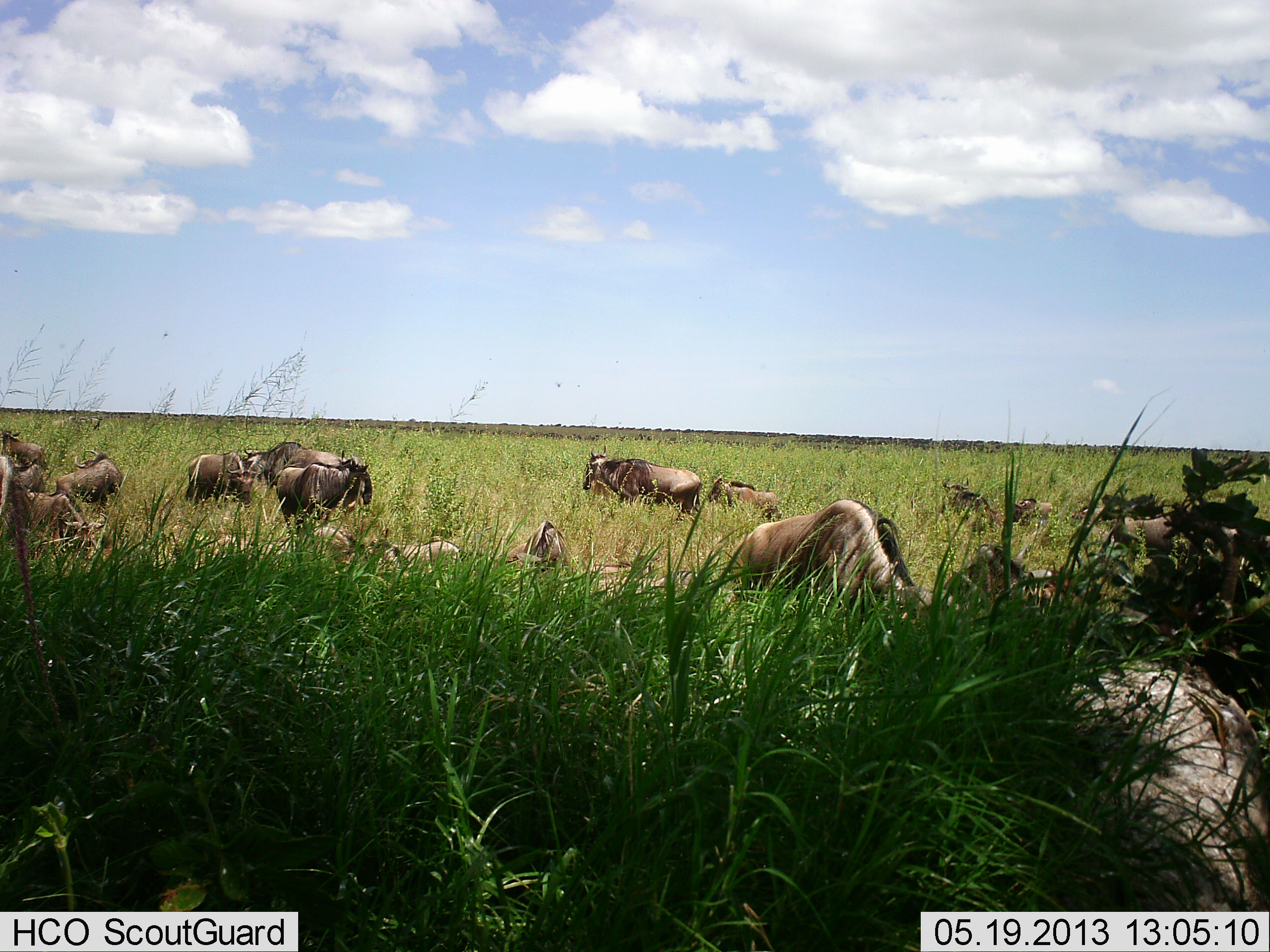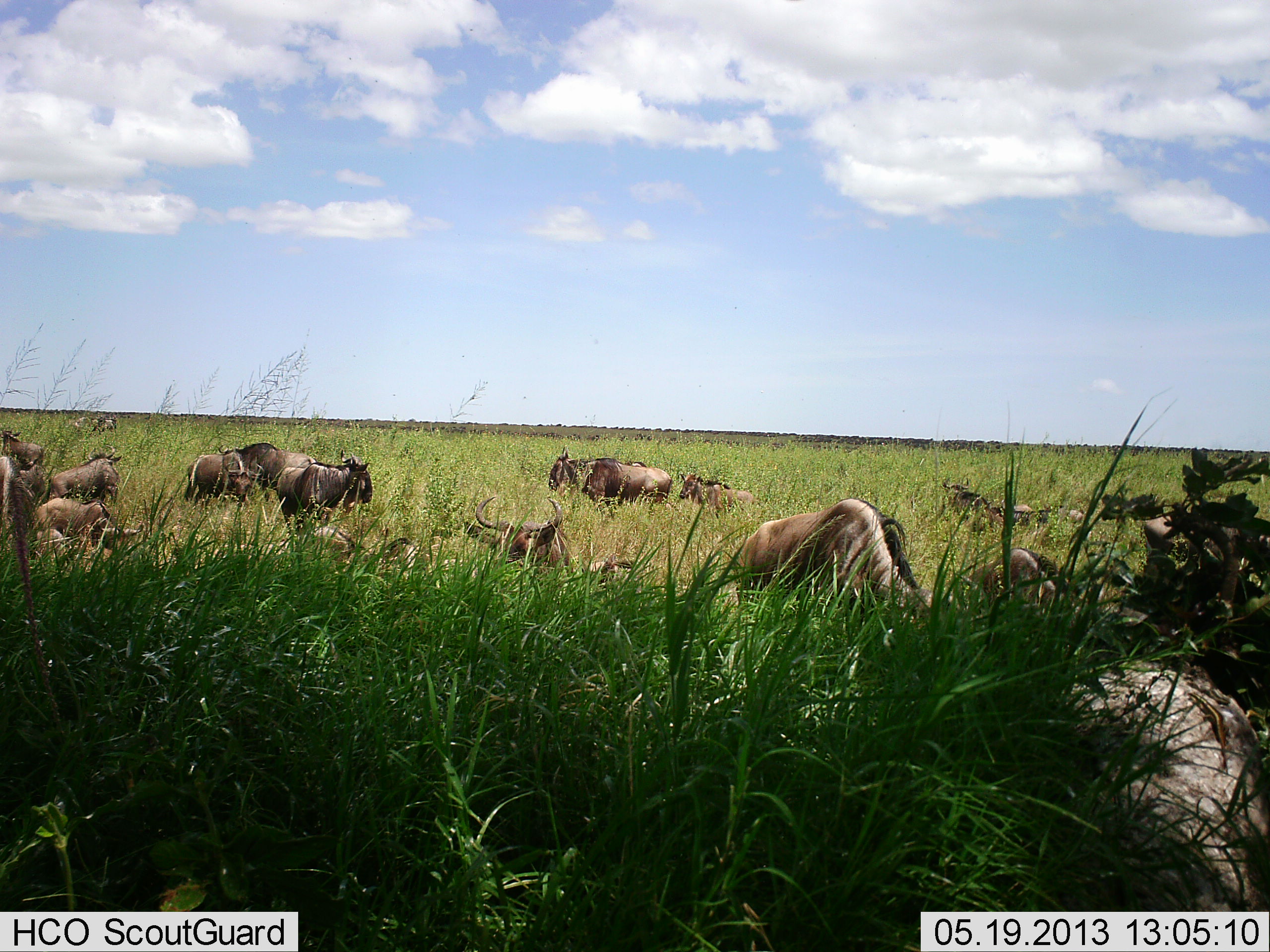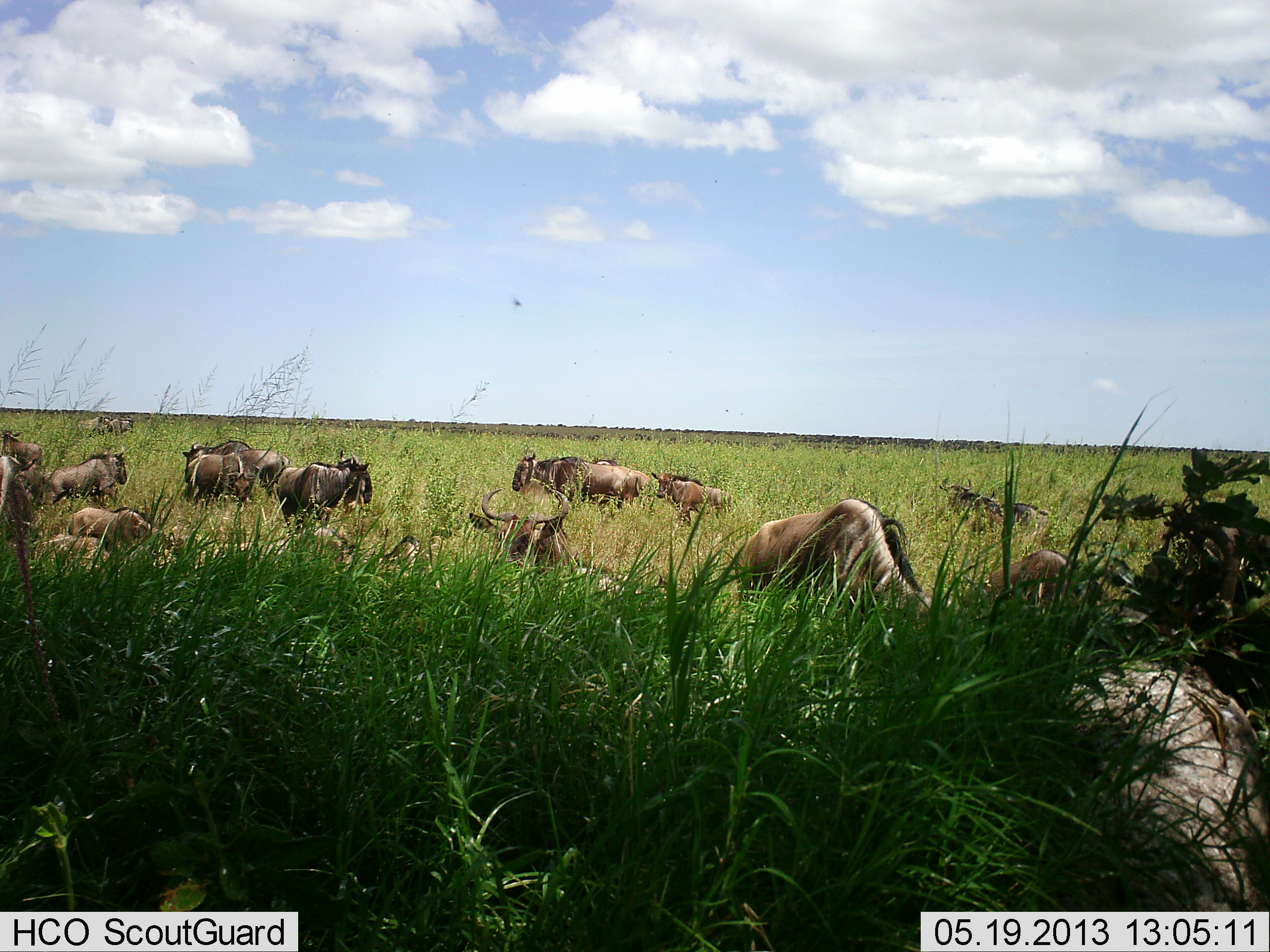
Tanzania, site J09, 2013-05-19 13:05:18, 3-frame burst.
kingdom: Animalia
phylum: Chordata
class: Mammalia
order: Artiodactyla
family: Bovidae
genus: Connochaetes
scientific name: Connochaetes taurinus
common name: blue wildebeest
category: wildebeest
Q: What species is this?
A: Wildebeest (blue wildebeest) (Connochaetes taurinus).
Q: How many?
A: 11-50.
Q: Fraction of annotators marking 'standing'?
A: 61%.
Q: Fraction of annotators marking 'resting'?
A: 50%.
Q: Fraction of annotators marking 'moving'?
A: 61%.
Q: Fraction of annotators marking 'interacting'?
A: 0%.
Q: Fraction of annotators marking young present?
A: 22%.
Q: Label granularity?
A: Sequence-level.